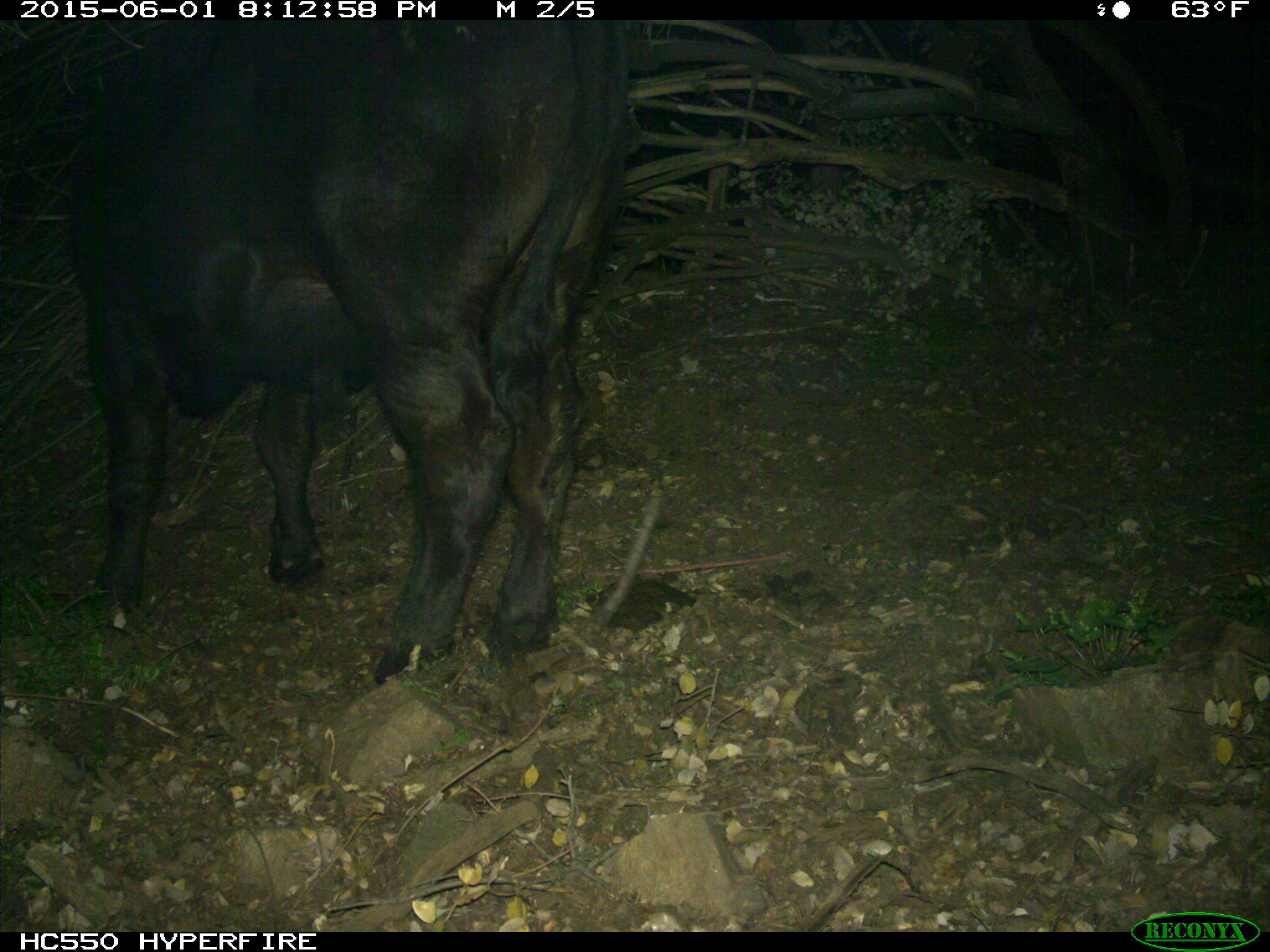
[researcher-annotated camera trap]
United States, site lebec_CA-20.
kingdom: Animalia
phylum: Chordata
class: Mammalia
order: Artiodactyla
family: Bovidae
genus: Bos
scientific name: Bos taurus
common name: domestic cow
Bos taurus (domestic cow).